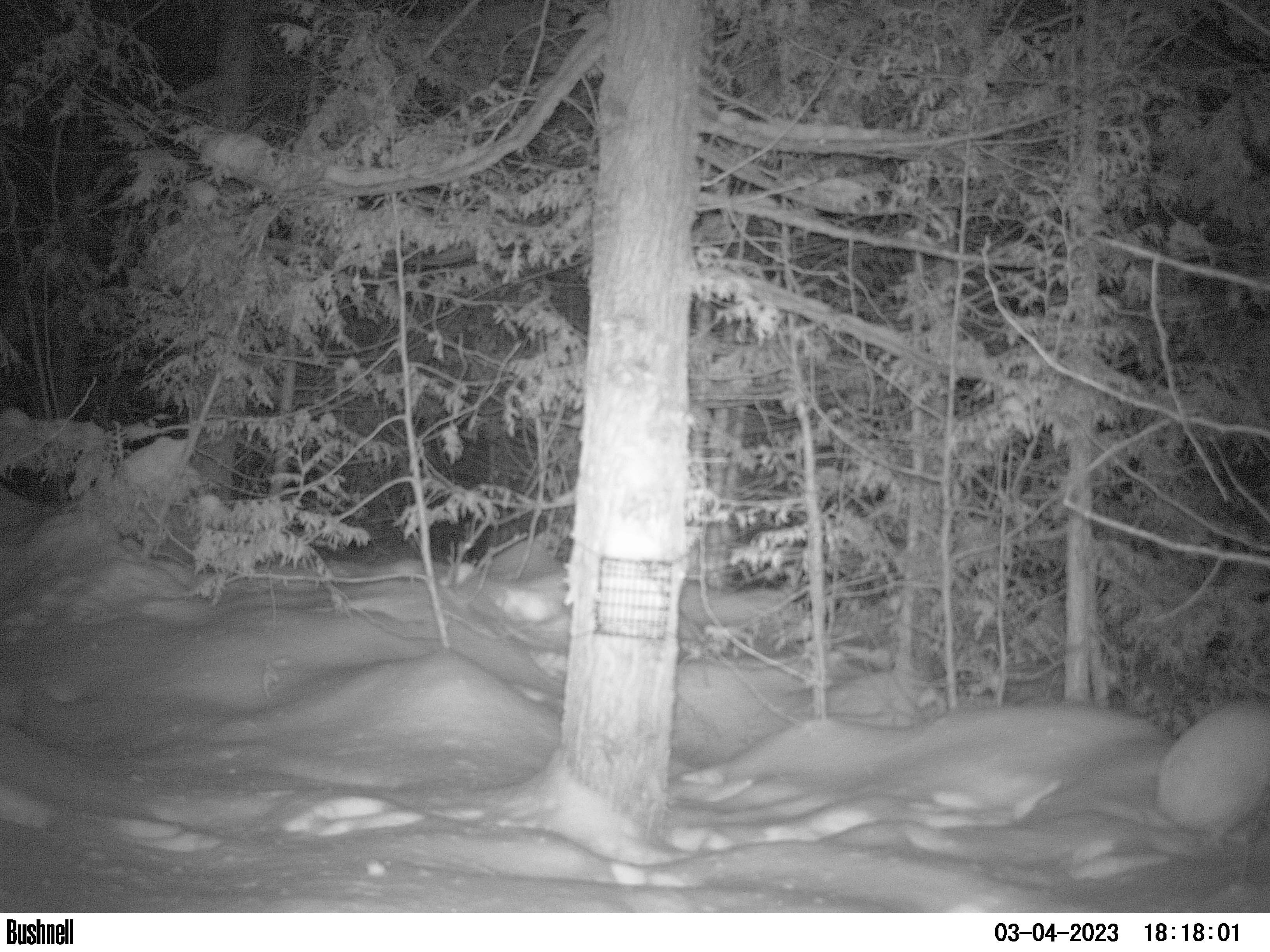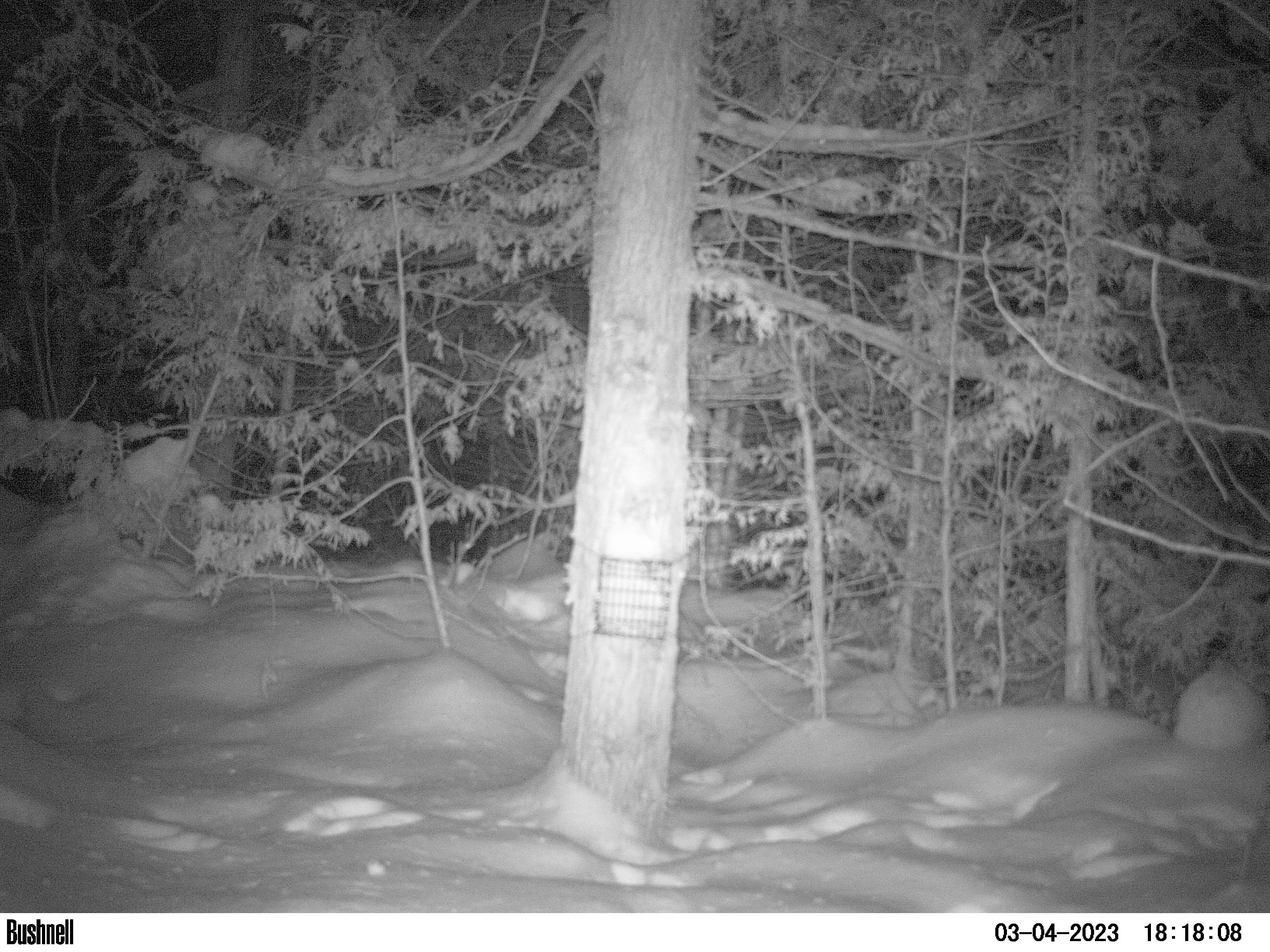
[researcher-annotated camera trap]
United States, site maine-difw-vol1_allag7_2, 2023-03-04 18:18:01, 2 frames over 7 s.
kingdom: Animalia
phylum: Chordata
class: Mammalia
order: Lagomorpha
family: Leporidae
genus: Lepus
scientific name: Lepus americanus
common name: snowshoe hare